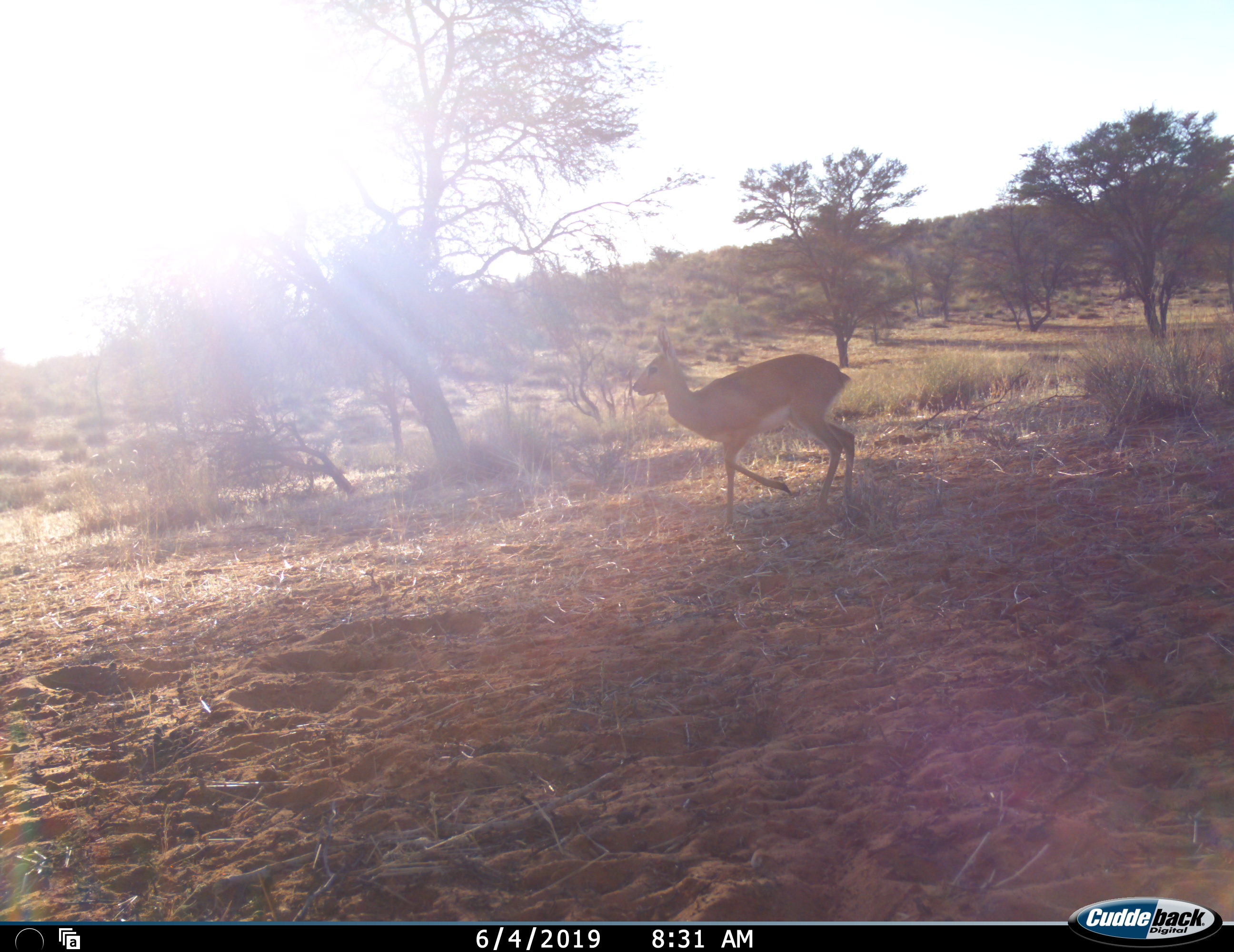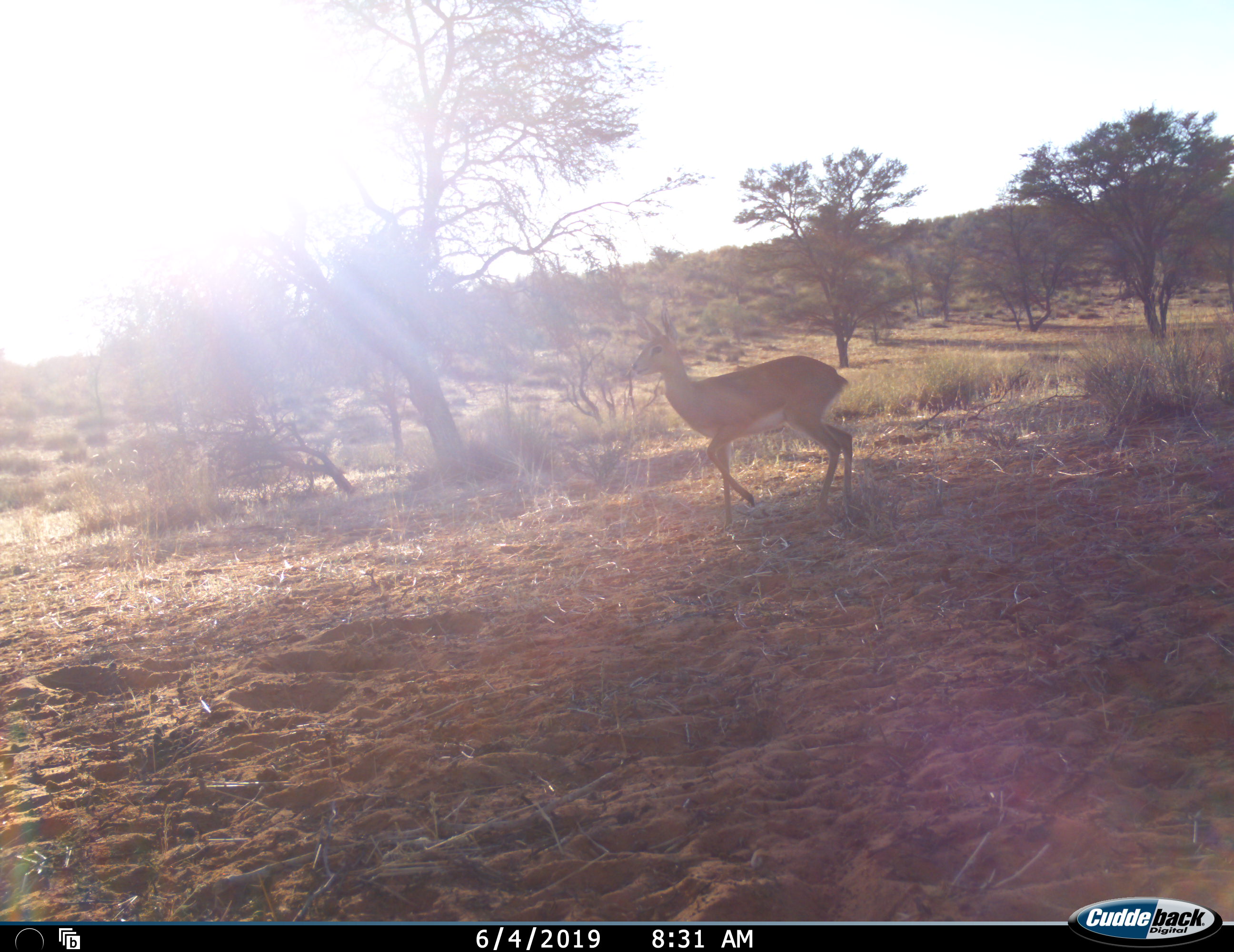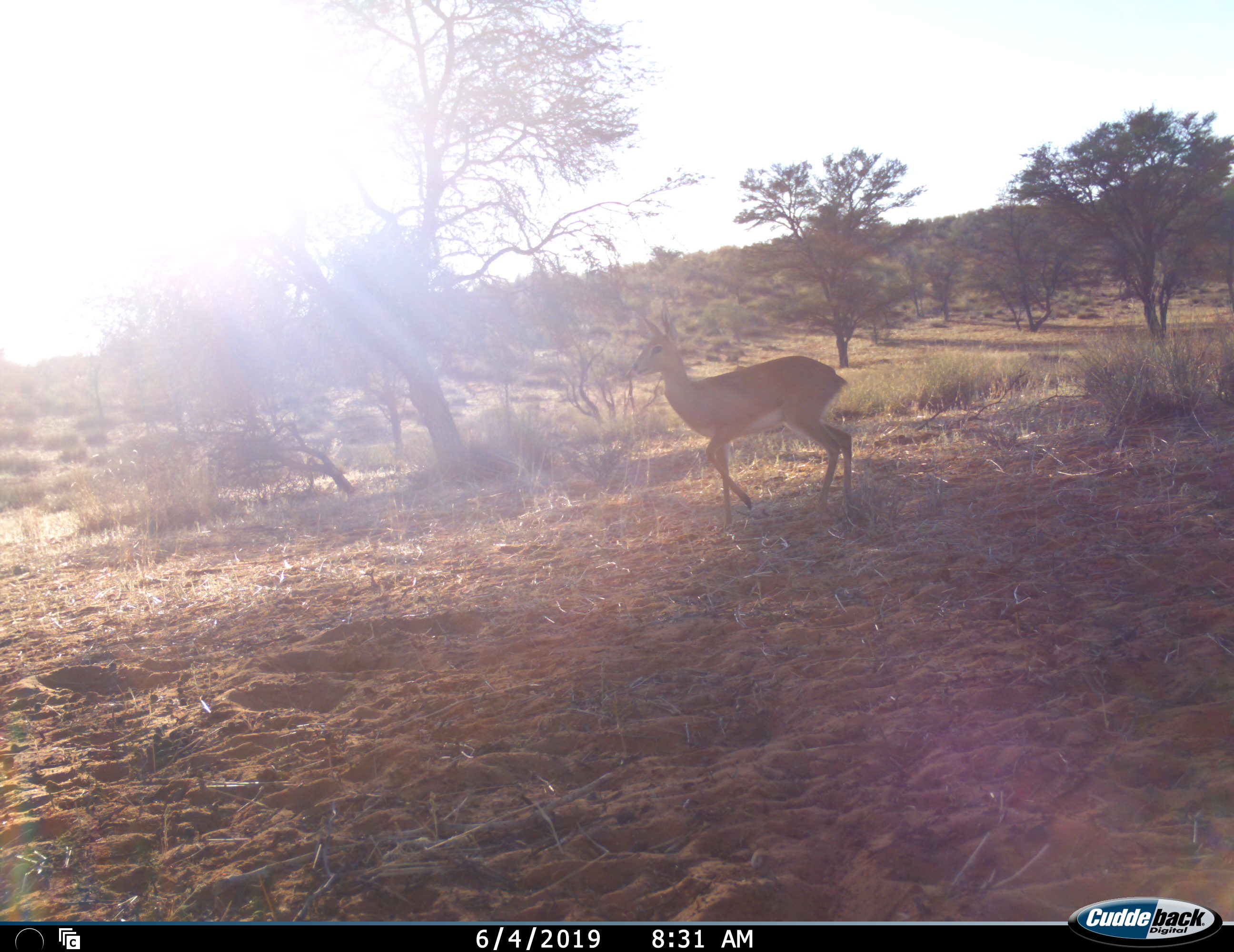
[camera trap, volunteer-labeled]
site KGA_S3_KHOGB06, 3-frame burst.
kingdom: Animalia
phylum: Chordata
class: Mammalia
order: Artiodactyla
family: Bovidae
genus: Raphicerus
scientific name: Raphicerus campestris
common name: steenbok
Steenbok (Raphicerus campestris), count 1. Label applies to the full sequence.